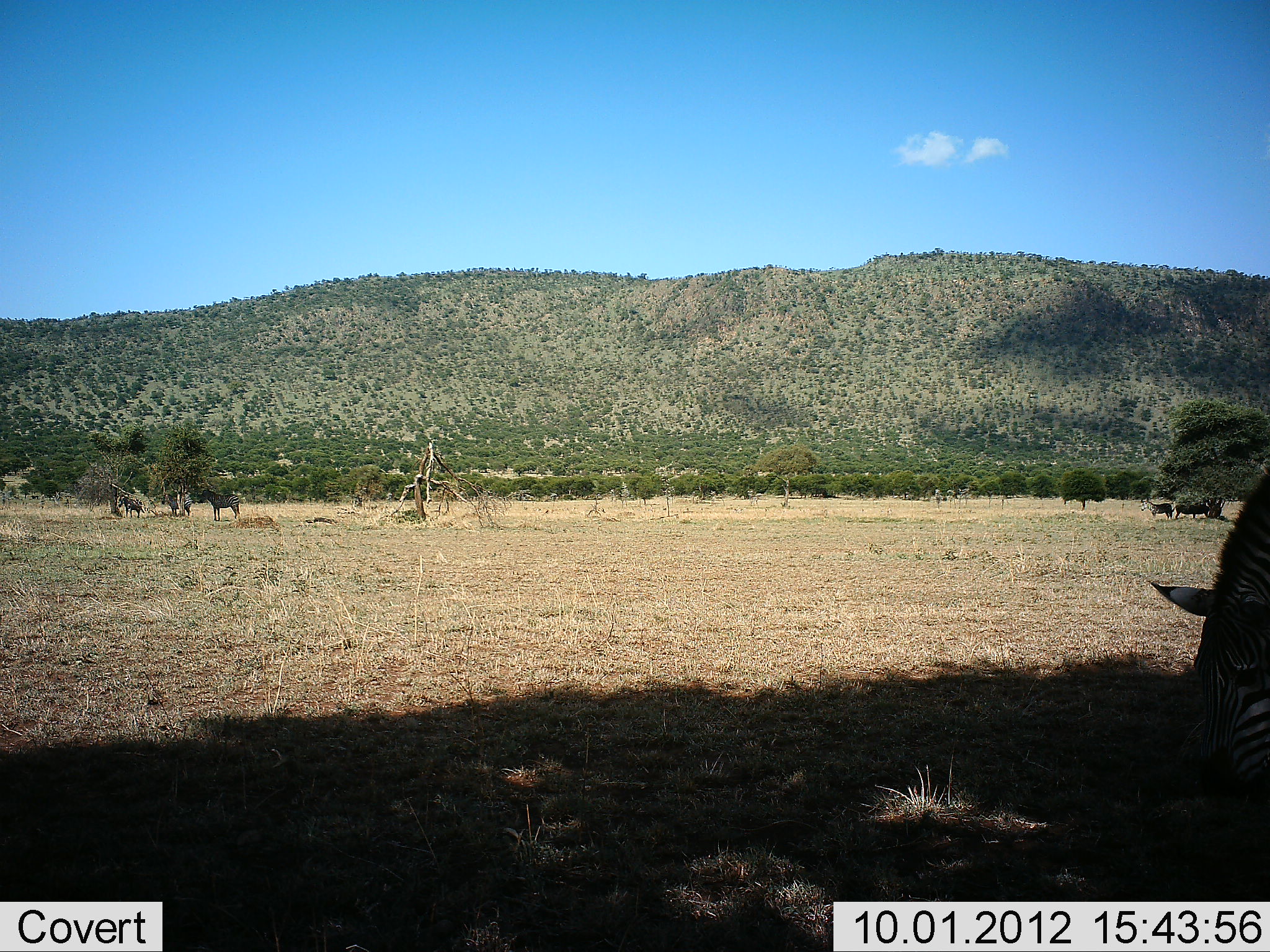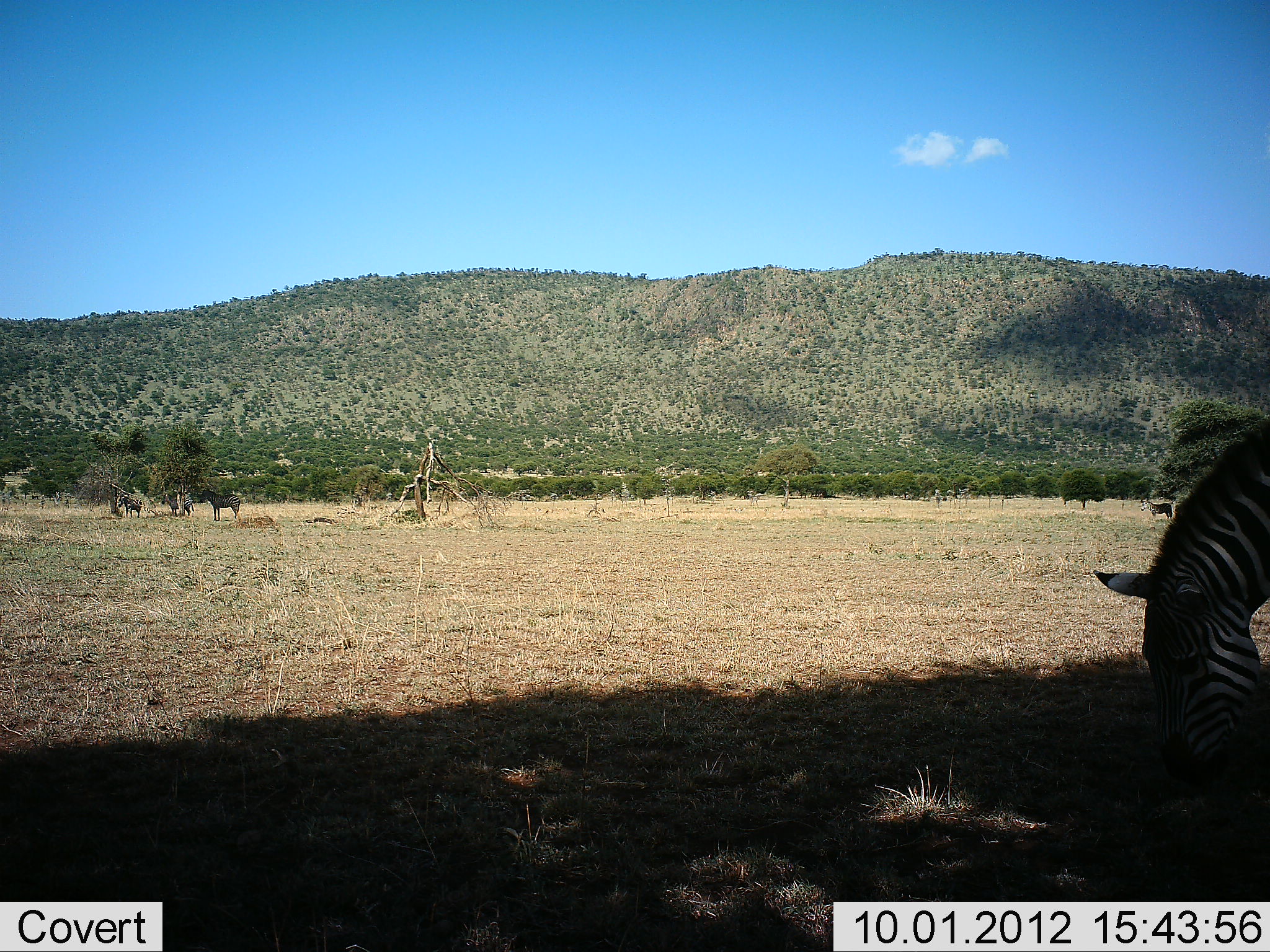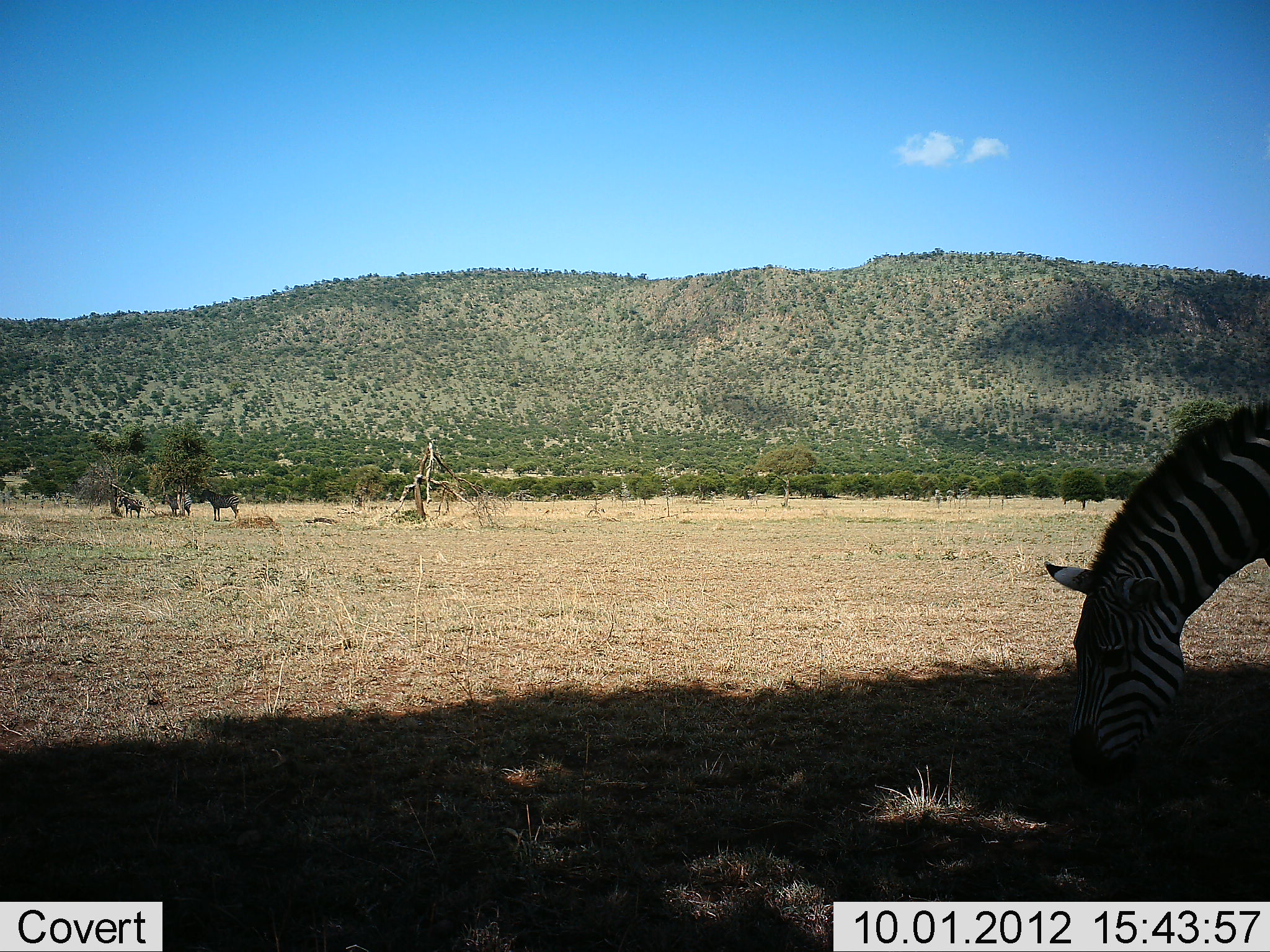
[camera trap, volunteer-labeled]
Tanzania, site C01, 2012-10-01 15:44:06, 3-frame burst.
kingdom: Animalia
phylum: Chordata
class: Mammalia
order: Perissodactyla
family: Equidae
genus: Equus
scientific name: Equus quagga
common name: plains zebra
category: zebra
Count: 4.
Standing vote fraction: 64%.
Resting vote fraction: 0%.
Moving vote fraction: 18%.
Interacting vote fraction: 0%.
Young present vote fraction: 0%.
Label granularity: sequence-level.